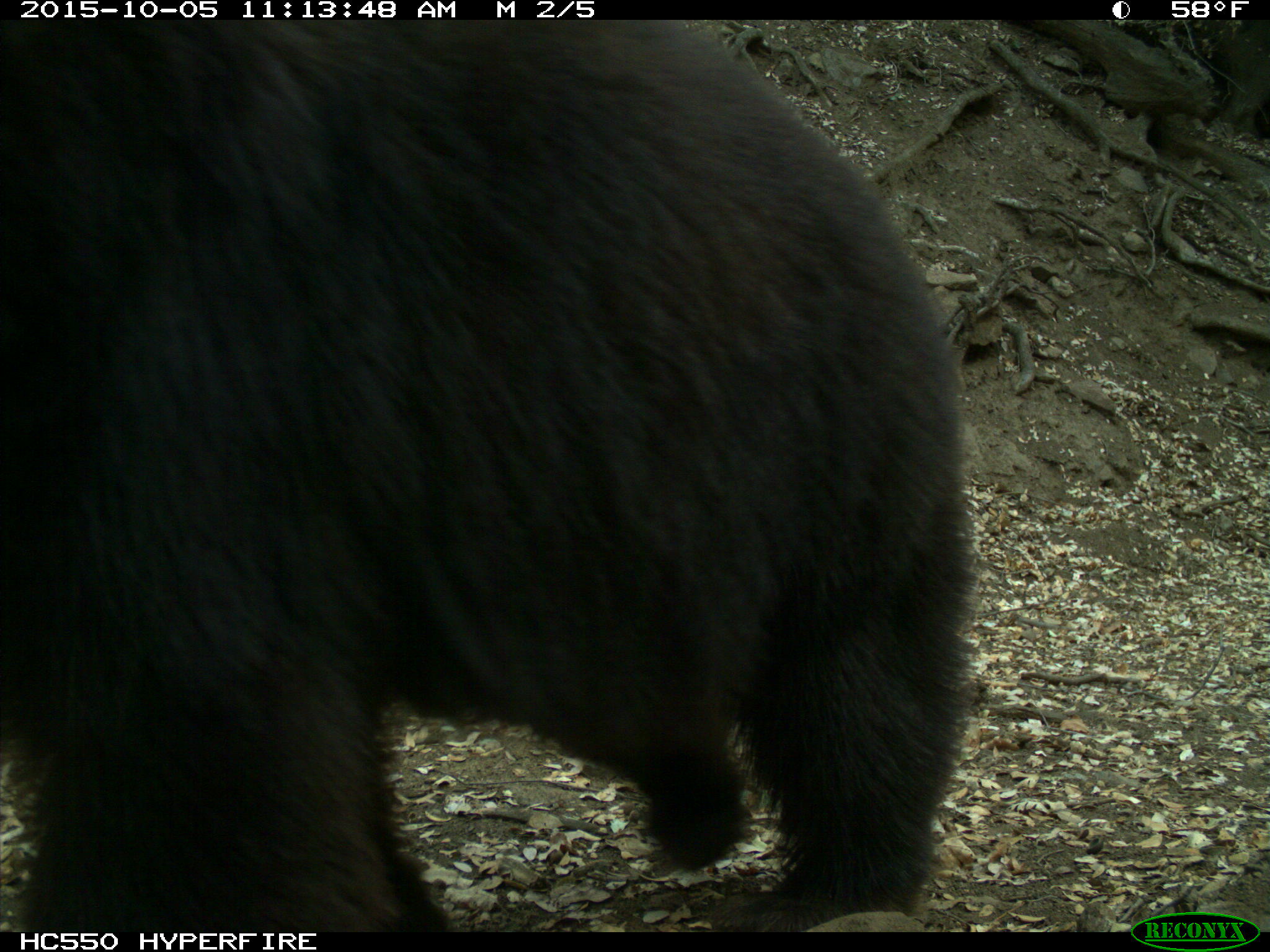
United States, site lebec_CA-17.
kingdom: Animalia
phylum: Chordata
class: Mammalia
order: Carnivora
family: Ursidae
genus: Ursus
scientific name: Ursus americanus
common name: american black bear